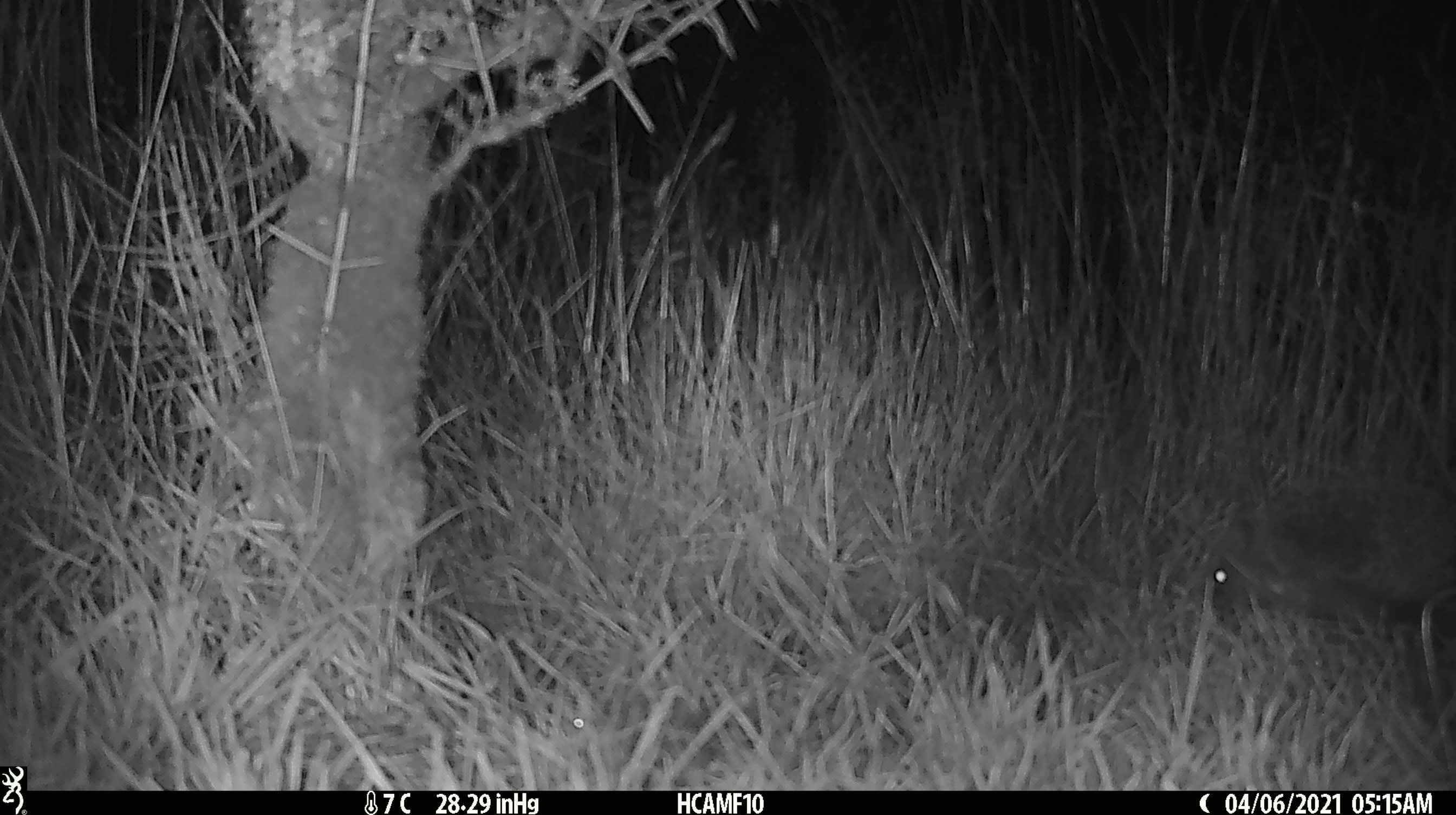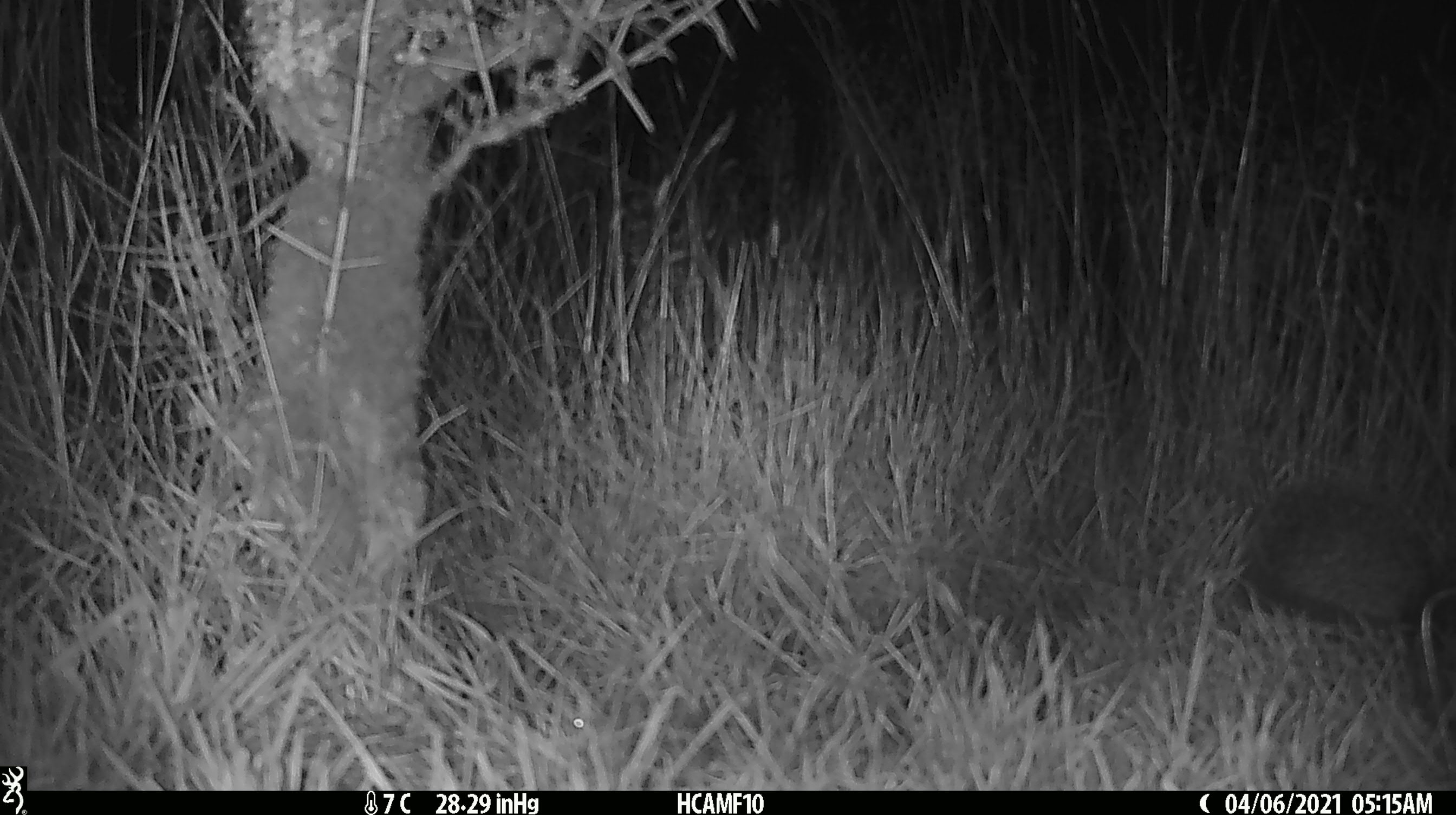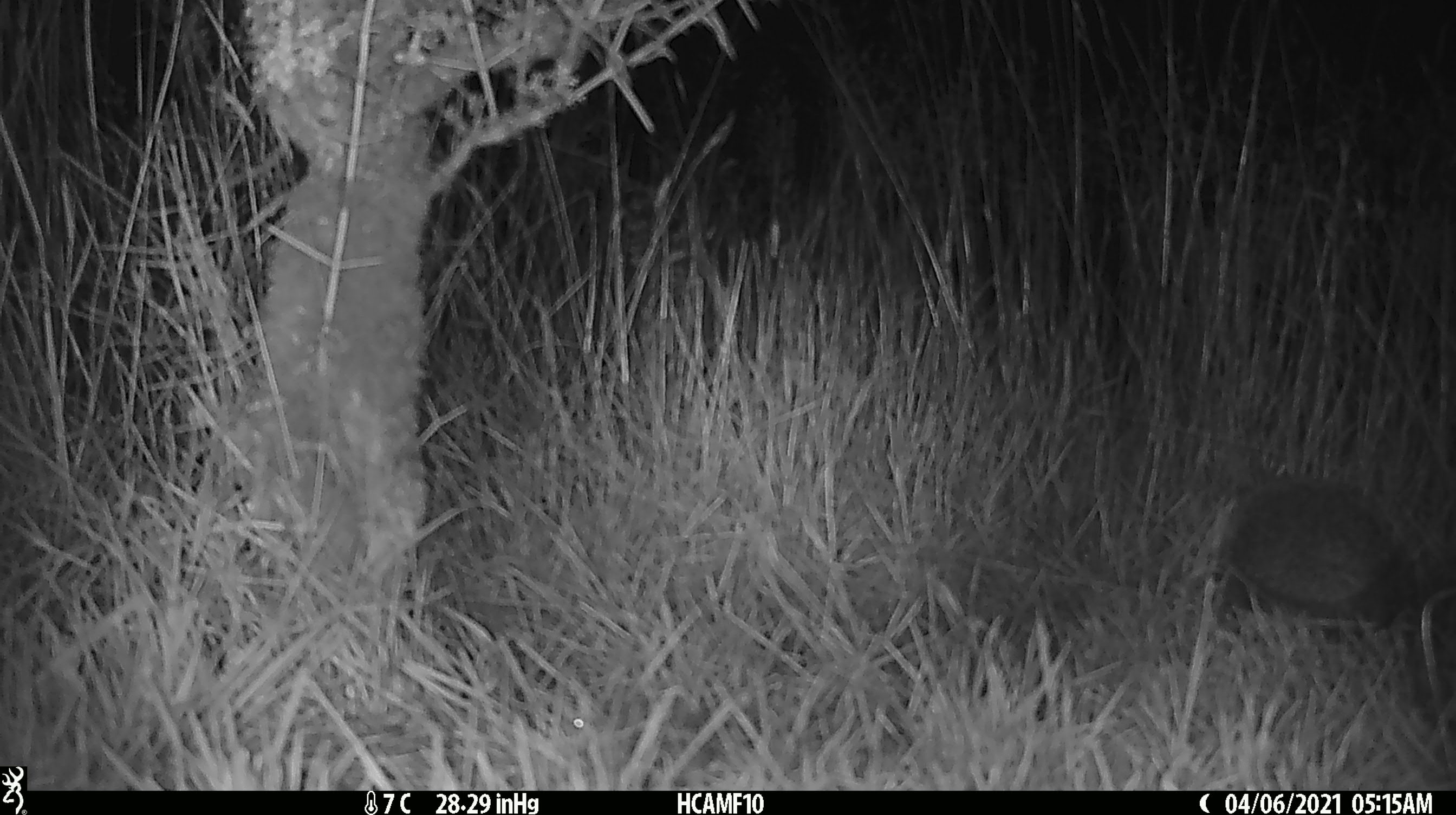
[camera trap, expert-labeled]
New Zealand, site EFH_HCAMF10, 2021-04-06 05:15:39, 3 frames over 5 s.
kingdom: Animalia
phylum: Chordata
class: Mammalia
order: Eulipotyphla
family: Erinaceidae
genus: Erinaceus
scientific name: Erinaceus europaeus europaeus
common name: european hedgehog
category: hedgehog